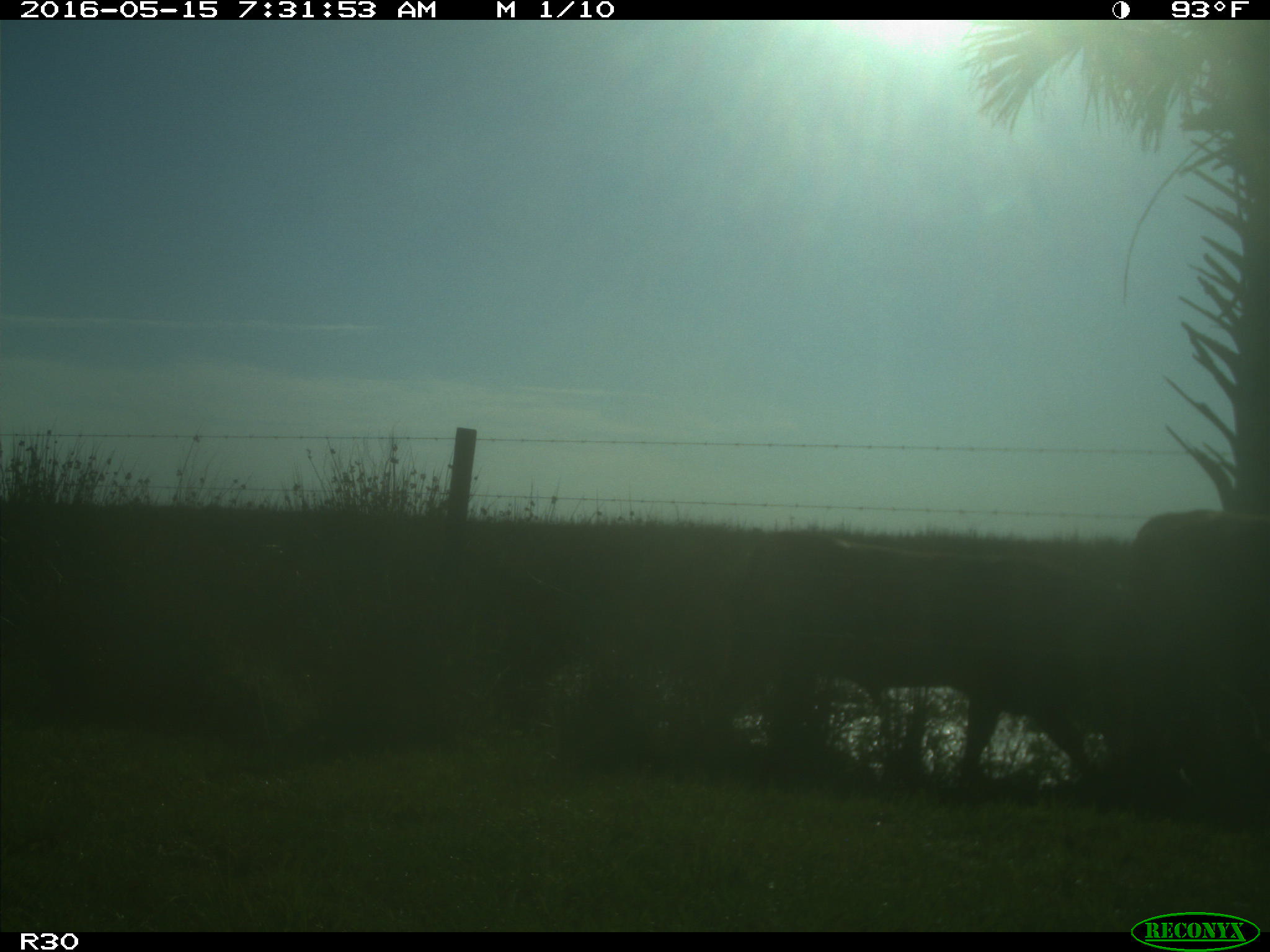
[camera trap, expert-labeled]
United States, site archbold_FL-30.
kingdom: Animalia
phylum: Chordata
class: Mammalia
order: Artiodactyla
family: Bovidae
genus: Bos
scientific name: Bos taurus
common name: domestic cow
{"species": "Bos taurus (domestic cow)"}